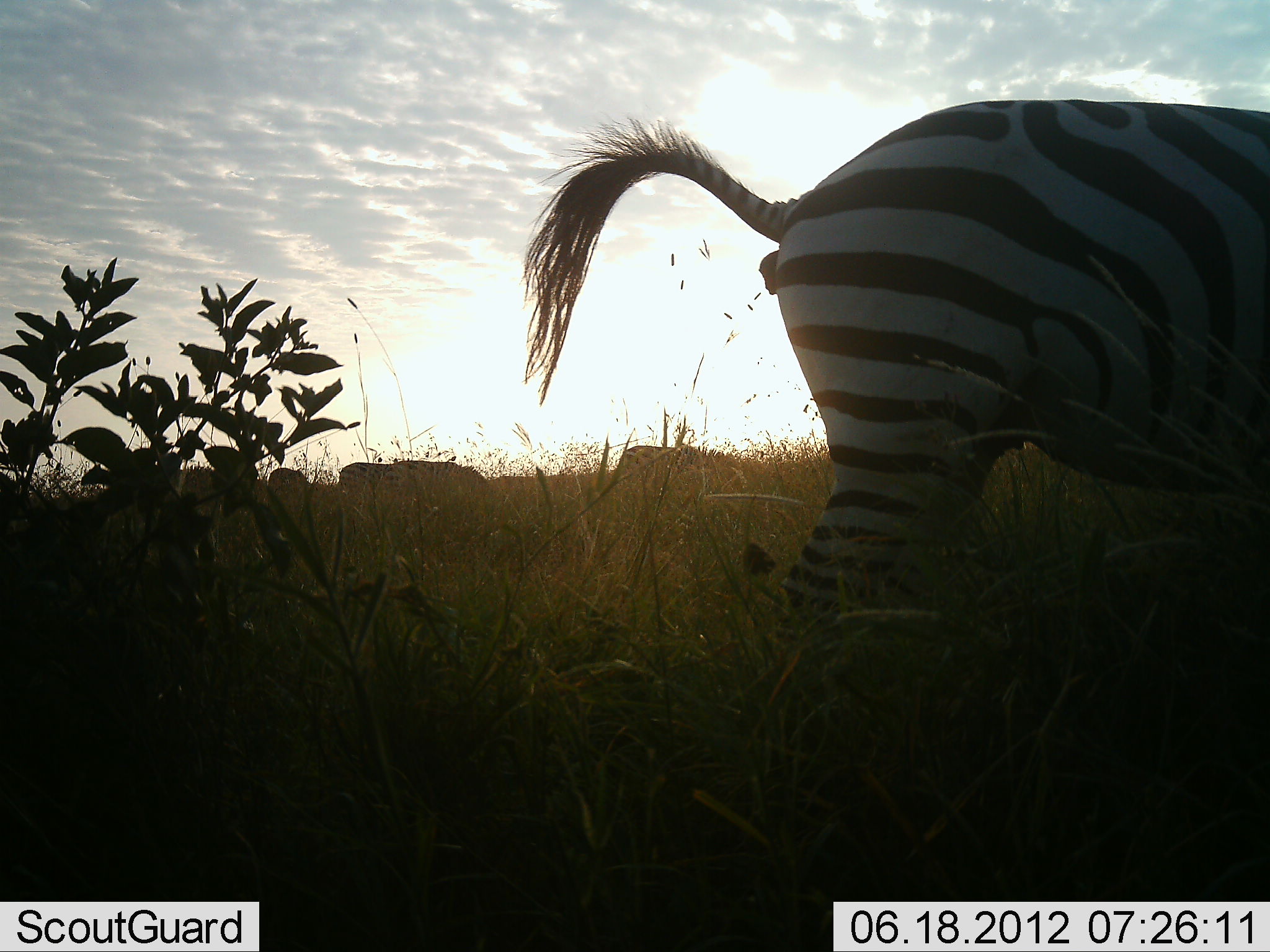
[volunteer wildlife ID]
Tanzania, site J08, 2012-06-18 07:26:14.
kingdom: Animalia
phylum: Chordata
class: Mammalia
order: Perissodactyla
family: Equidae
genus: Equus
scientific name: Equus quagga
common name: plains zebra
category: zebra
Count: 1.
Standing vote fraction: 80%.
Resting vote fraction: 0%.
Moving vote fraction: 0%.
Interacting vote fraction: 20%.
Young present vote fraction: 0%.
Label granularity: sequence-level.